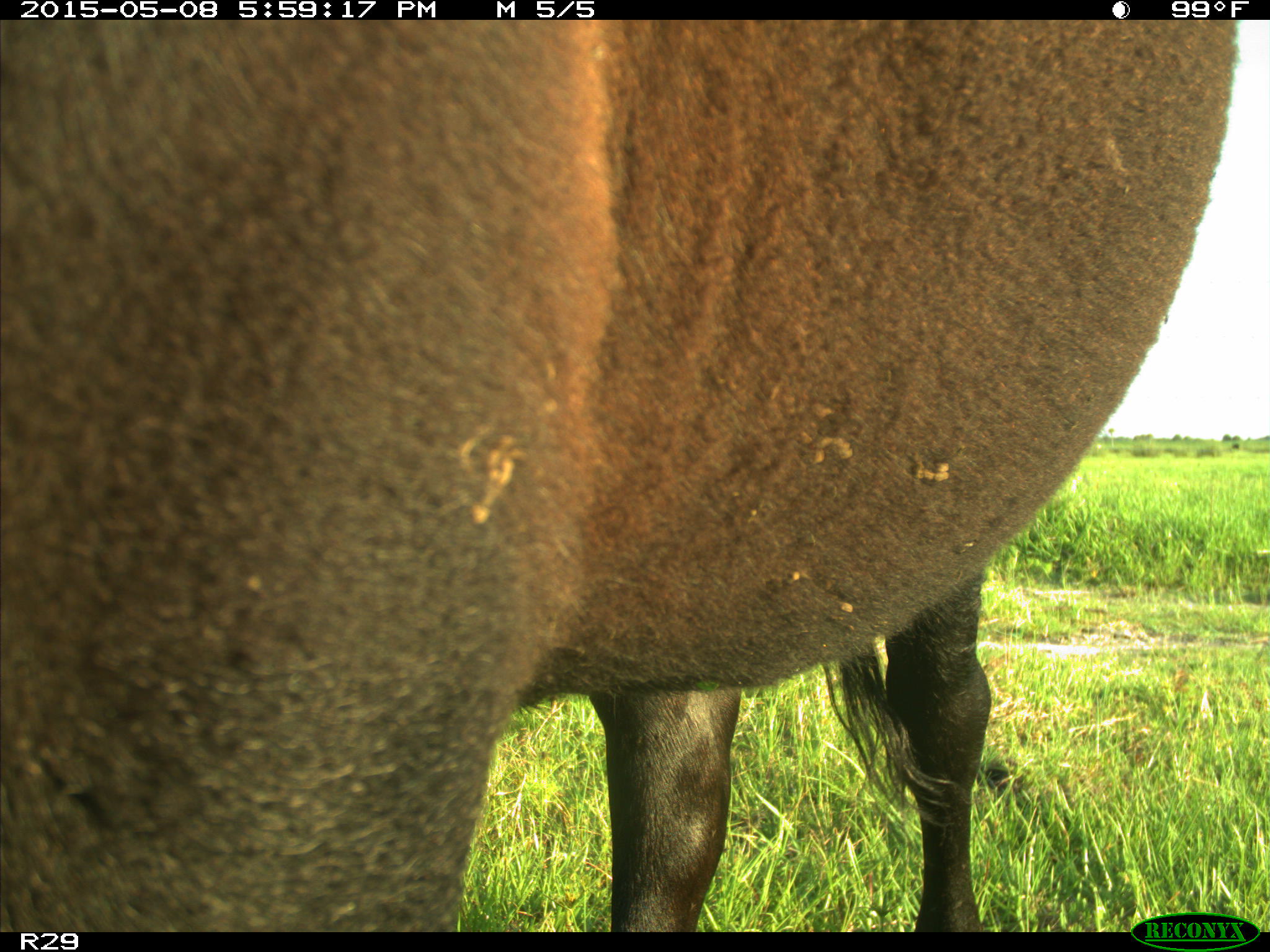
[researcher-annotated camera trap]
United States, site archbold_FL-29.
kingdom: Animalia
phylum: Chordata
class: Mammalia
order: Artiodactyla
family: Bovidae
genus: Bos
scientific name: Bos taurus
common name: domestic cow